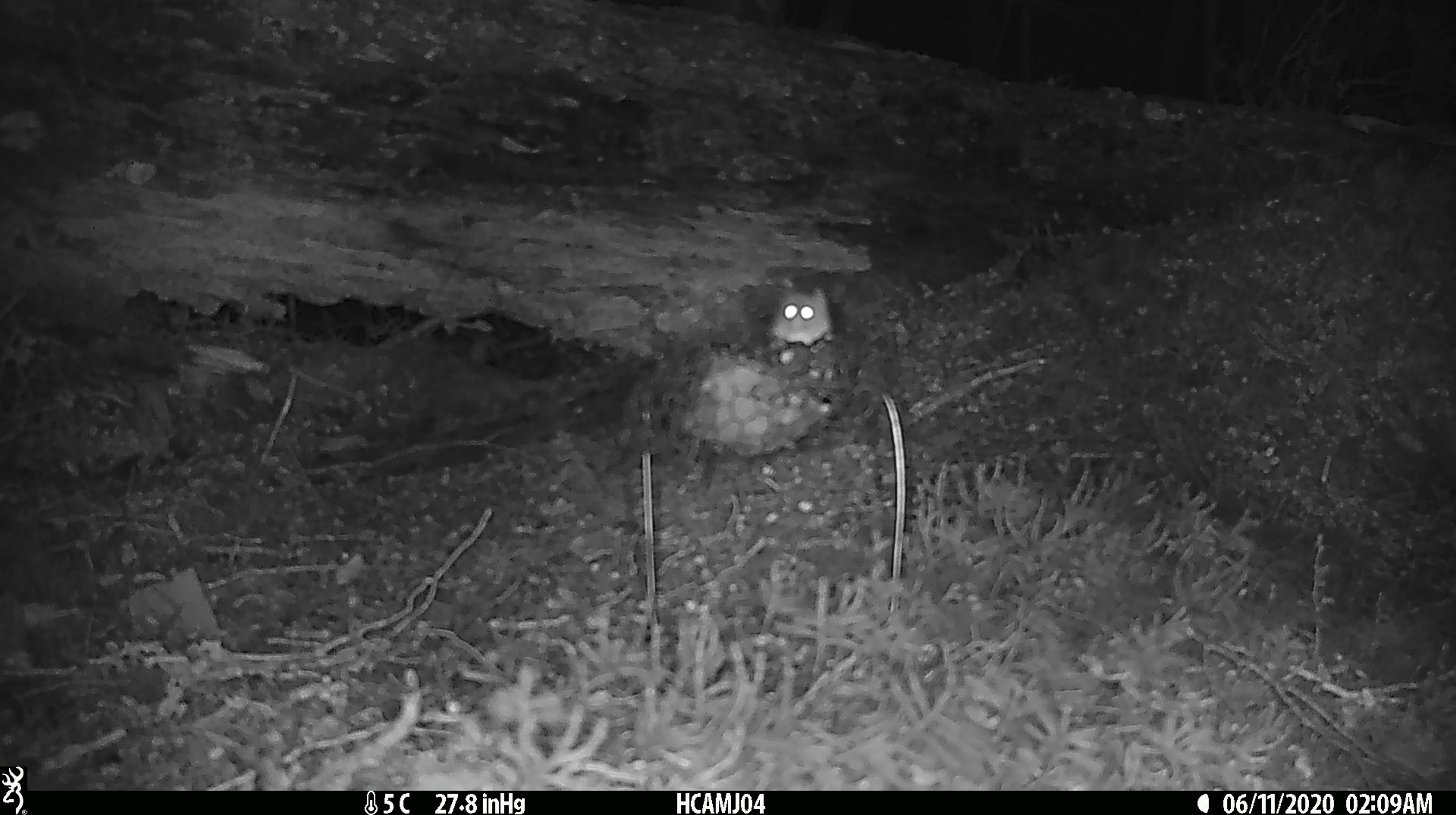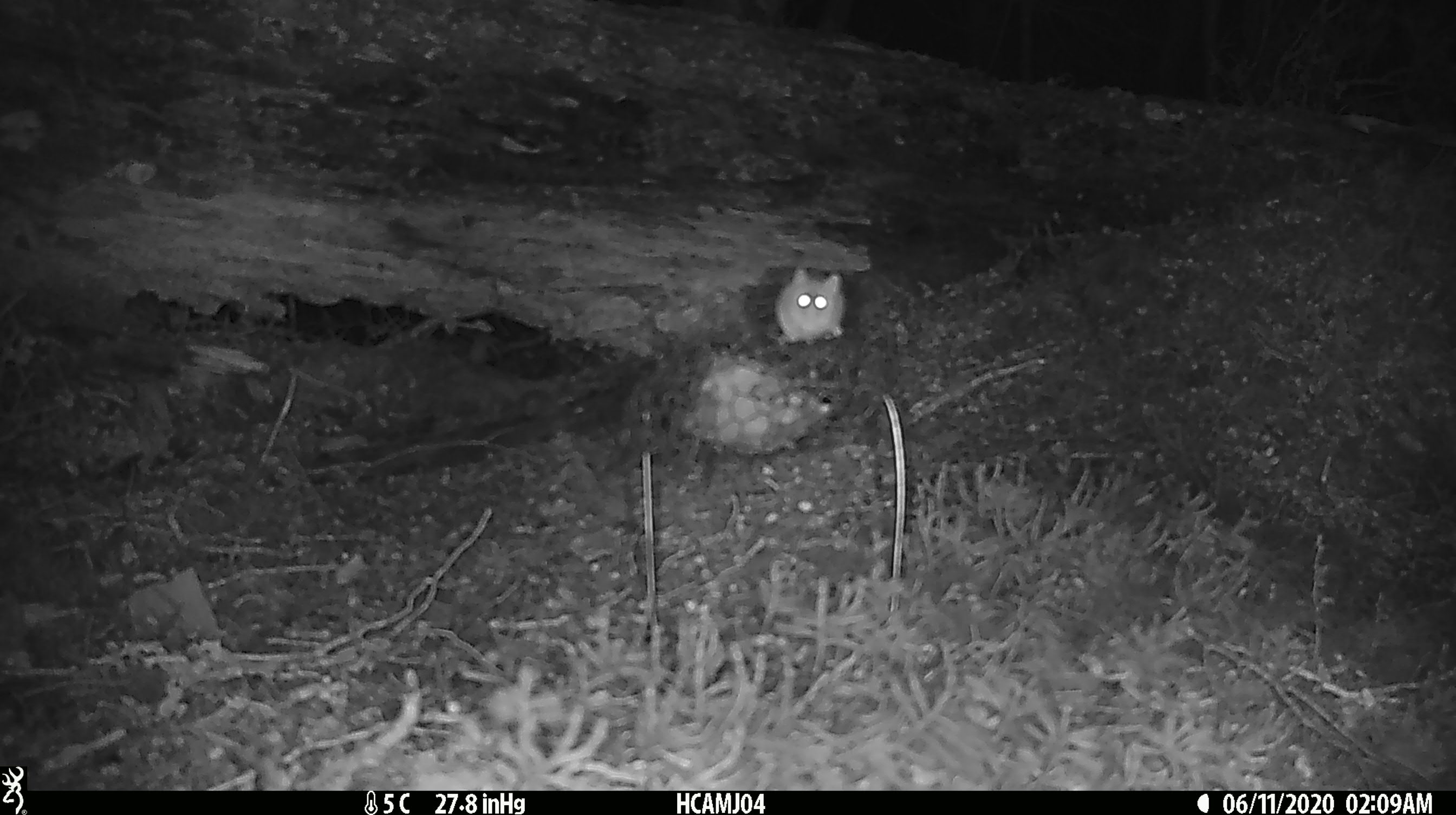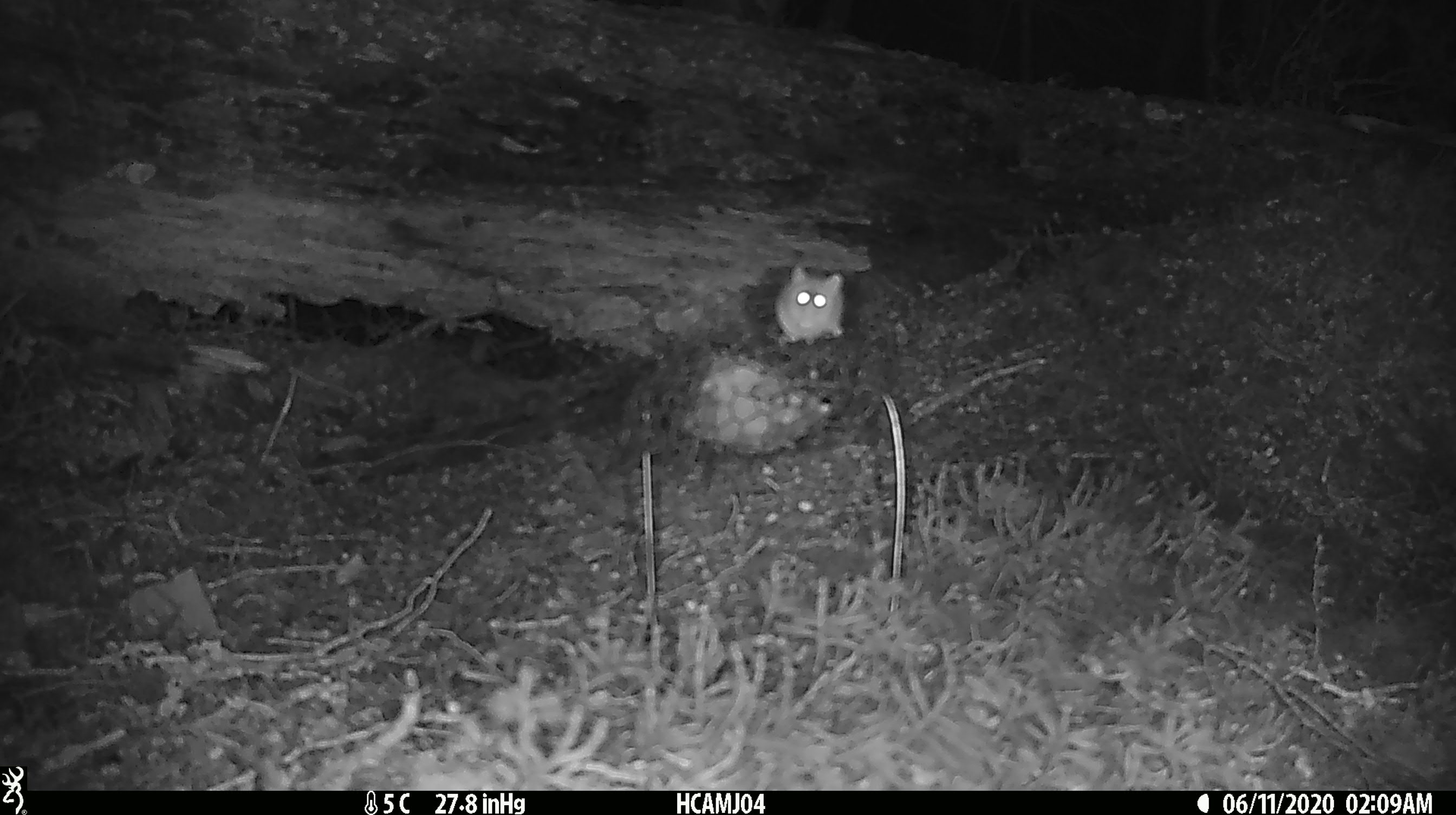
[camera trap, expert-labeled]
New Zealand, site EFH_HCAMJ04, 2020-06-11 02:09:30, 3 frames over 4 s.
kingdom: Animalia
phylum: Chordata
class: Mammalia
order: Rodentia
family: Muridae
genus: Mus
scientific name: Mus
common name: mouse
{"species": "mouse (Mus)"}